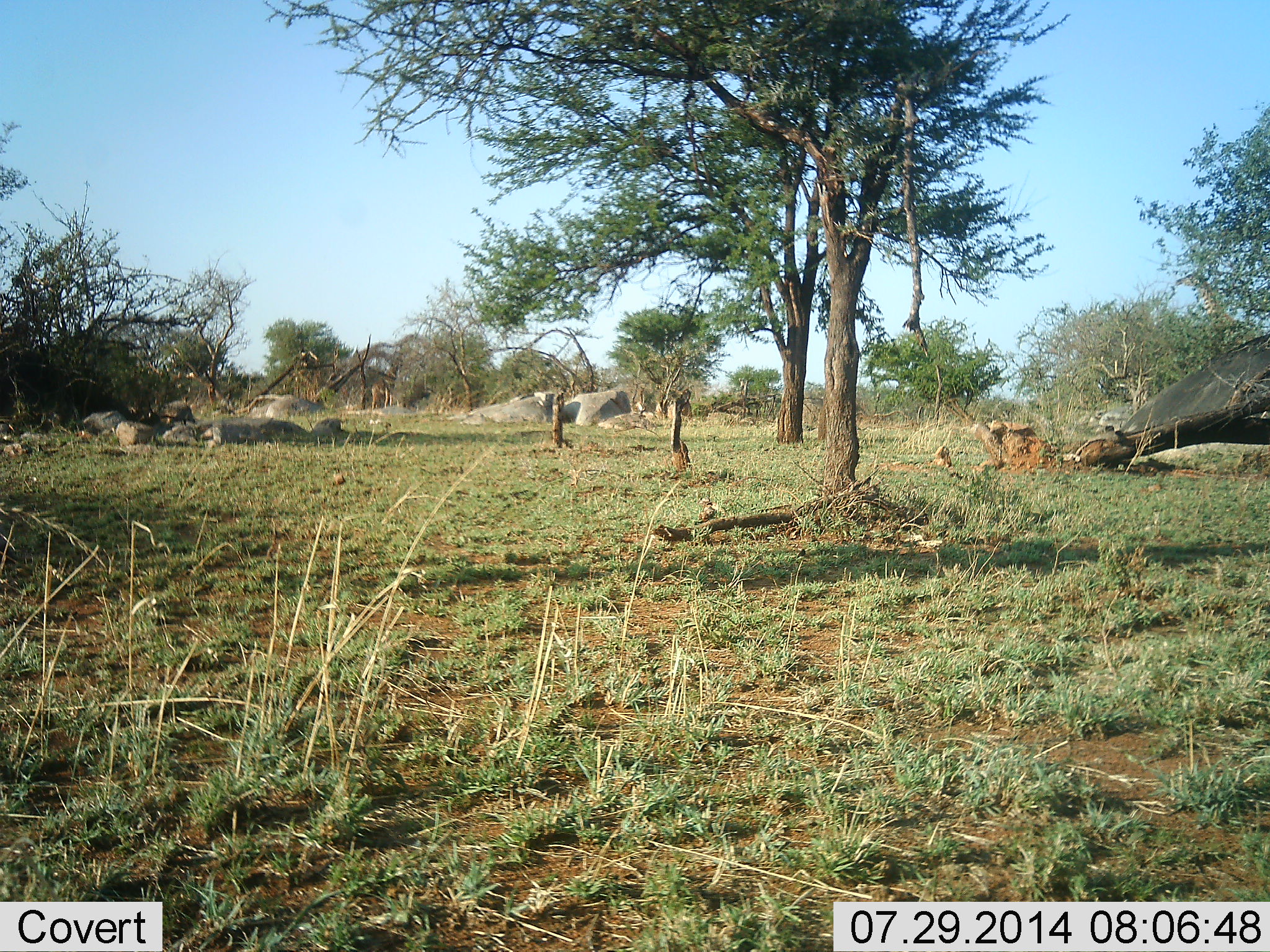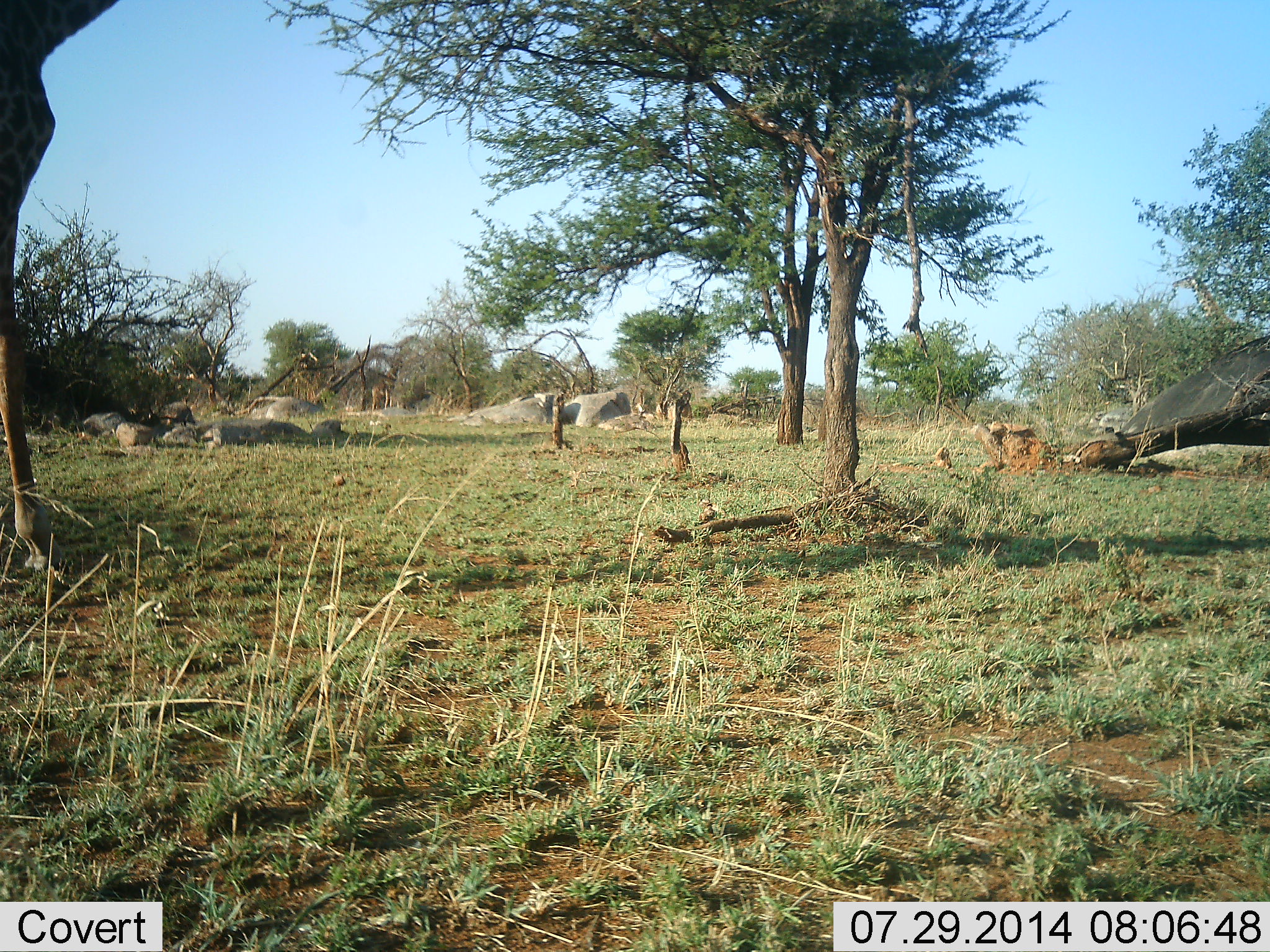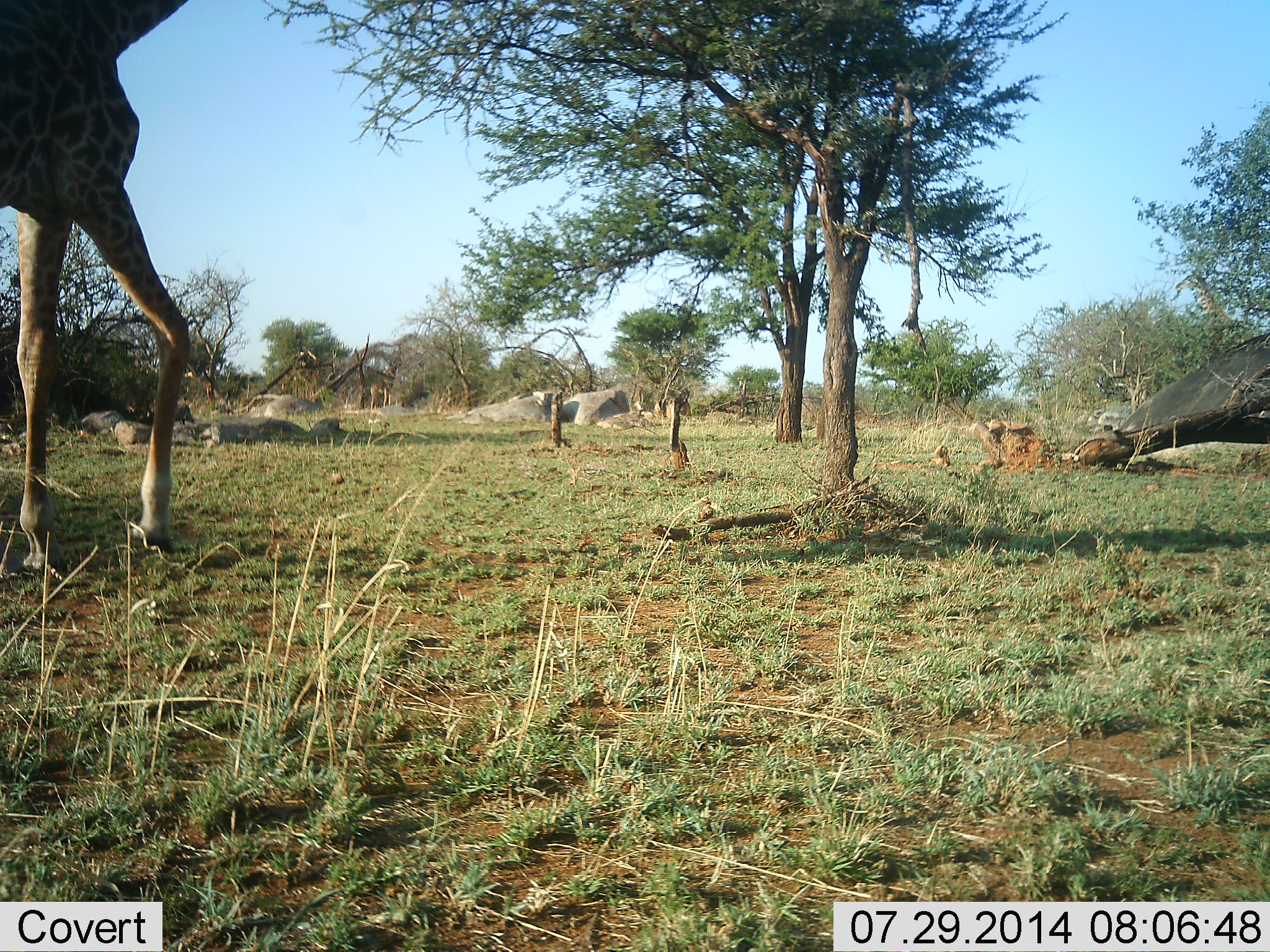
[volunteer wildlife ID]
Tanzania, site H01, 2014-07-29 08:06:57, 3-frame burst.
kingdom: Animalia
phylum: Chordata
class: Mammalia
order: Artiodactyla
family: Giraffidae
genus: Giraffa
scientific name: Giraffa camelopardalis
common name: giraffe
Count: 1.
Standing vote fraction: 20%.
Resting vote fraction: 0%.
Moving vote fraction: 90%.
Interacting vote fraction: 0%.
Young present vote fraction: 0%.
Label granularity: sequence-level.